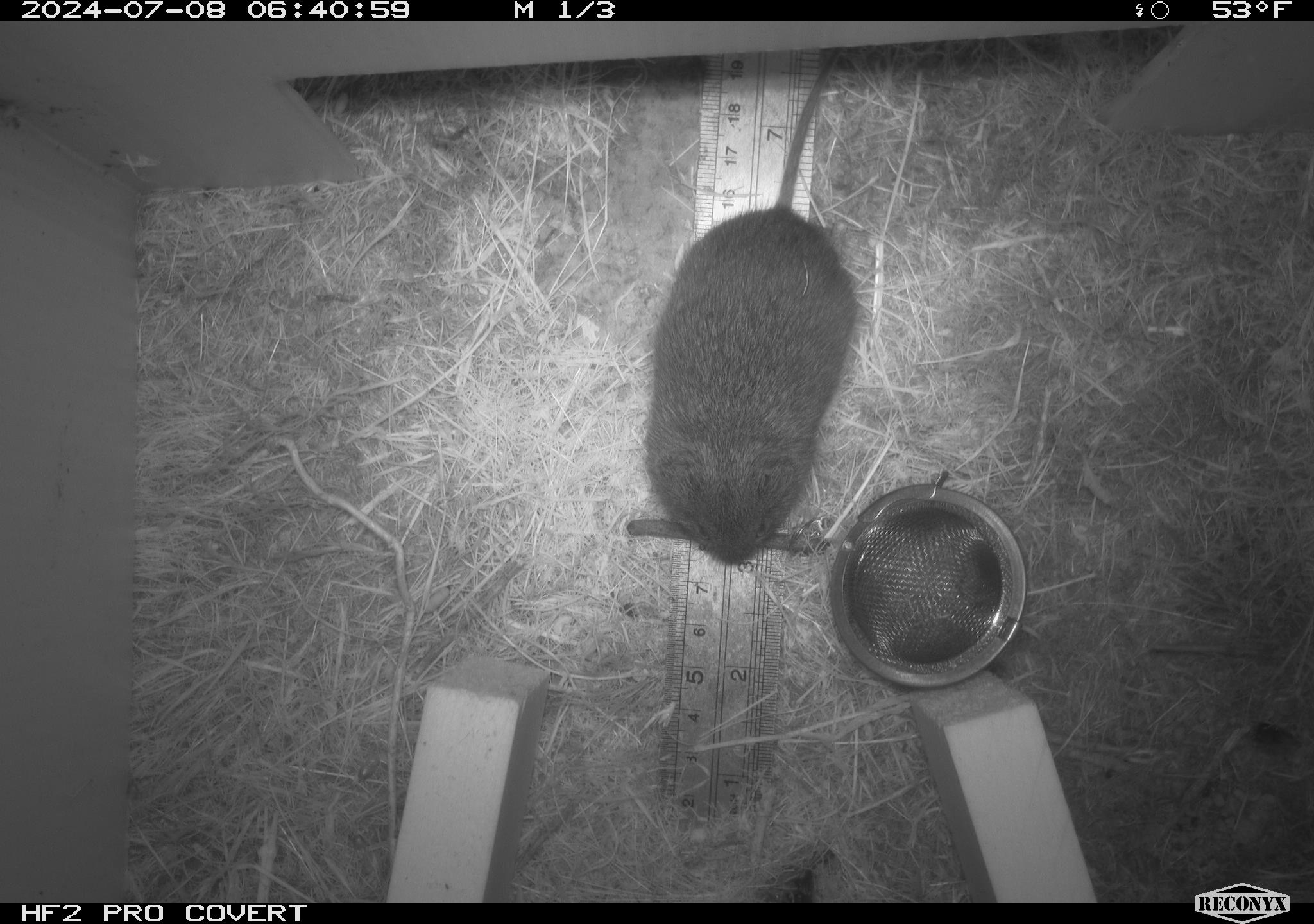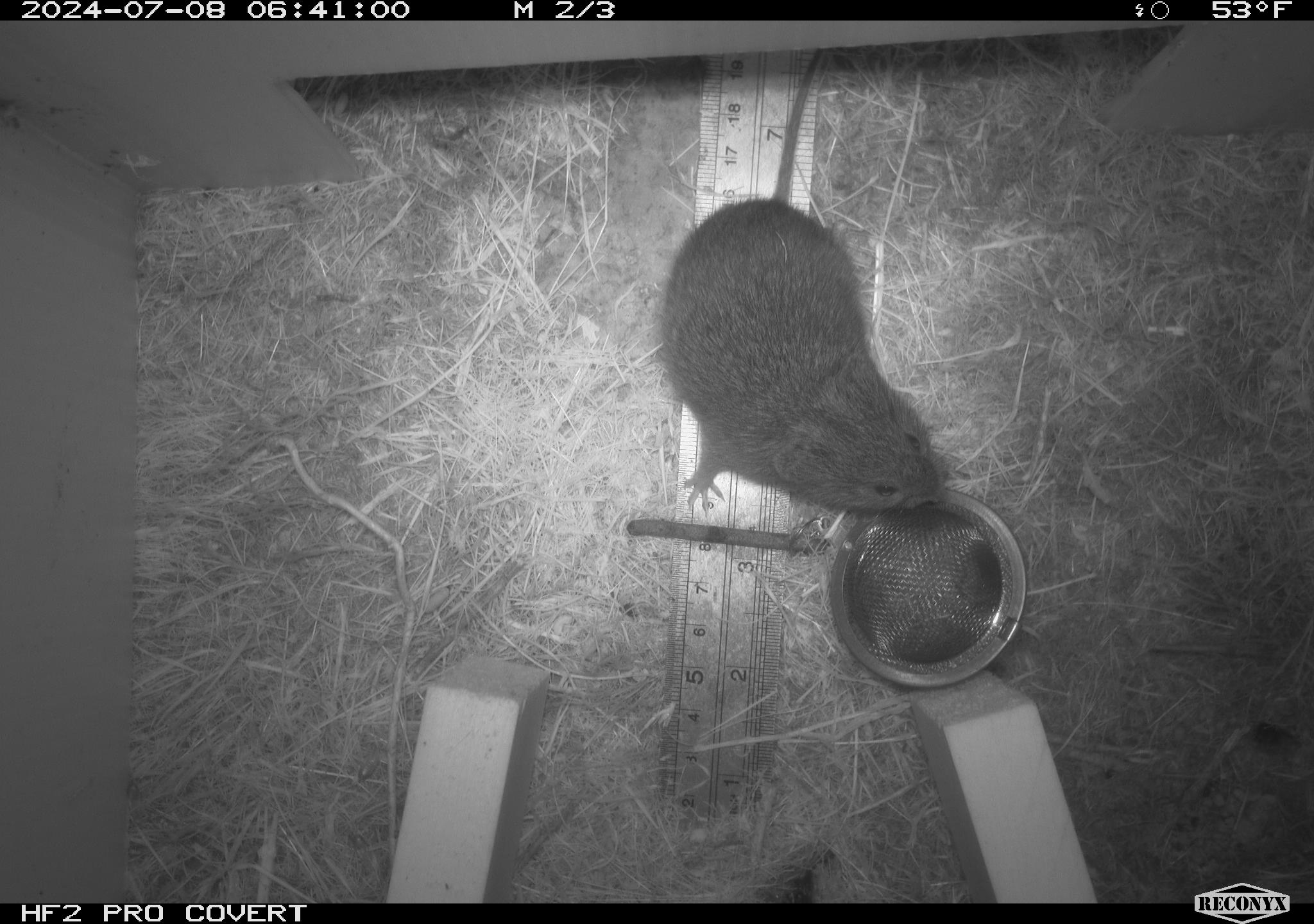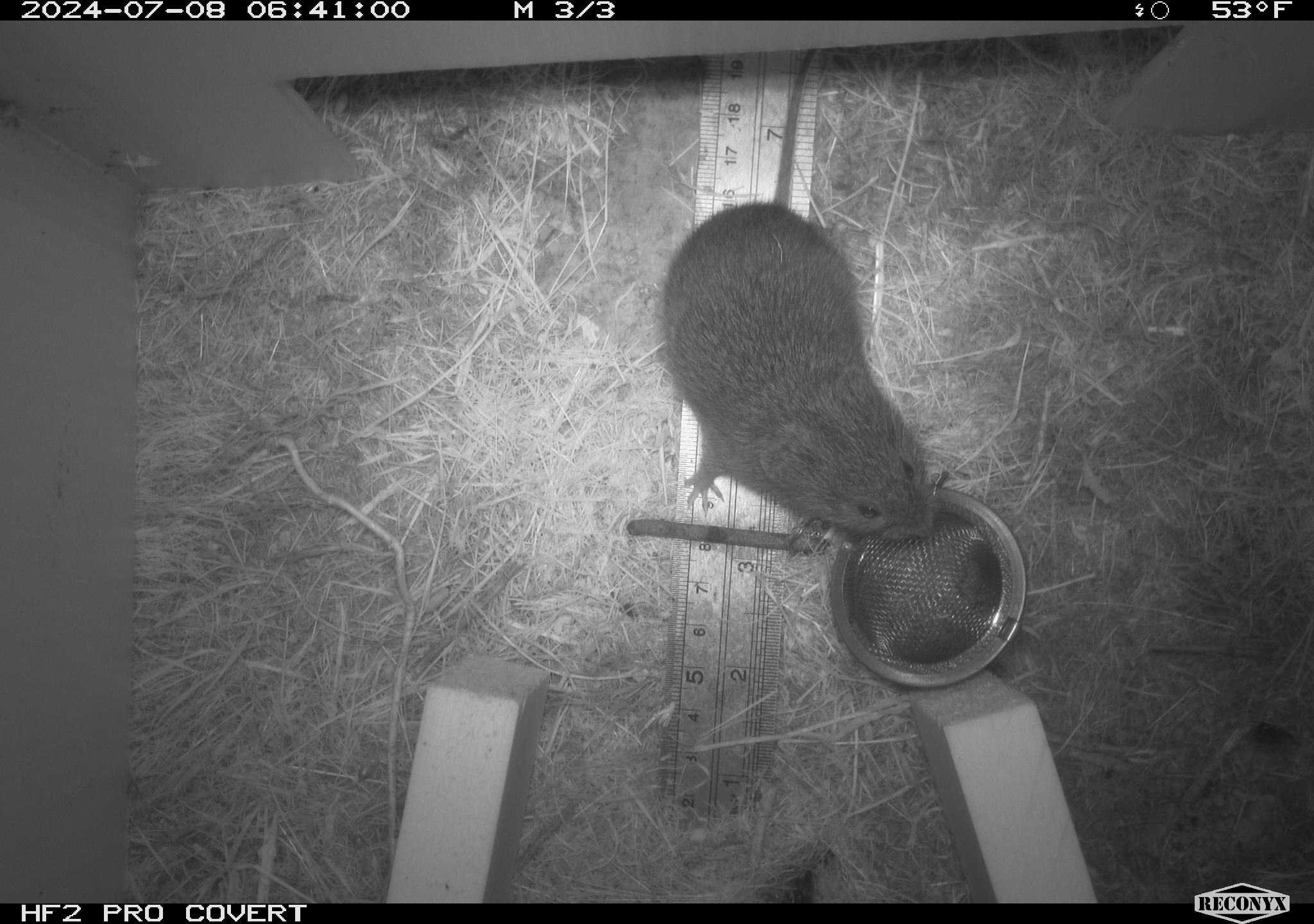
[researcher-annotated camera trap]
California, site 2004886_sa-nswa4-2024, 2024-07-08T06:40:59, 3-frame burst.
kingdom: Animalia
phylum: Chordata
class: Mammalia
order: Rodentia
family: Cricetidae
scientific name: Arvicolinae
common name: voles, lemmings, and muskrats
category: arvicolinae subfamily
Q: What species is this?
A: Arvicolinae subfamily (voles, lemmings, and muskrats) (Arvicolinae).